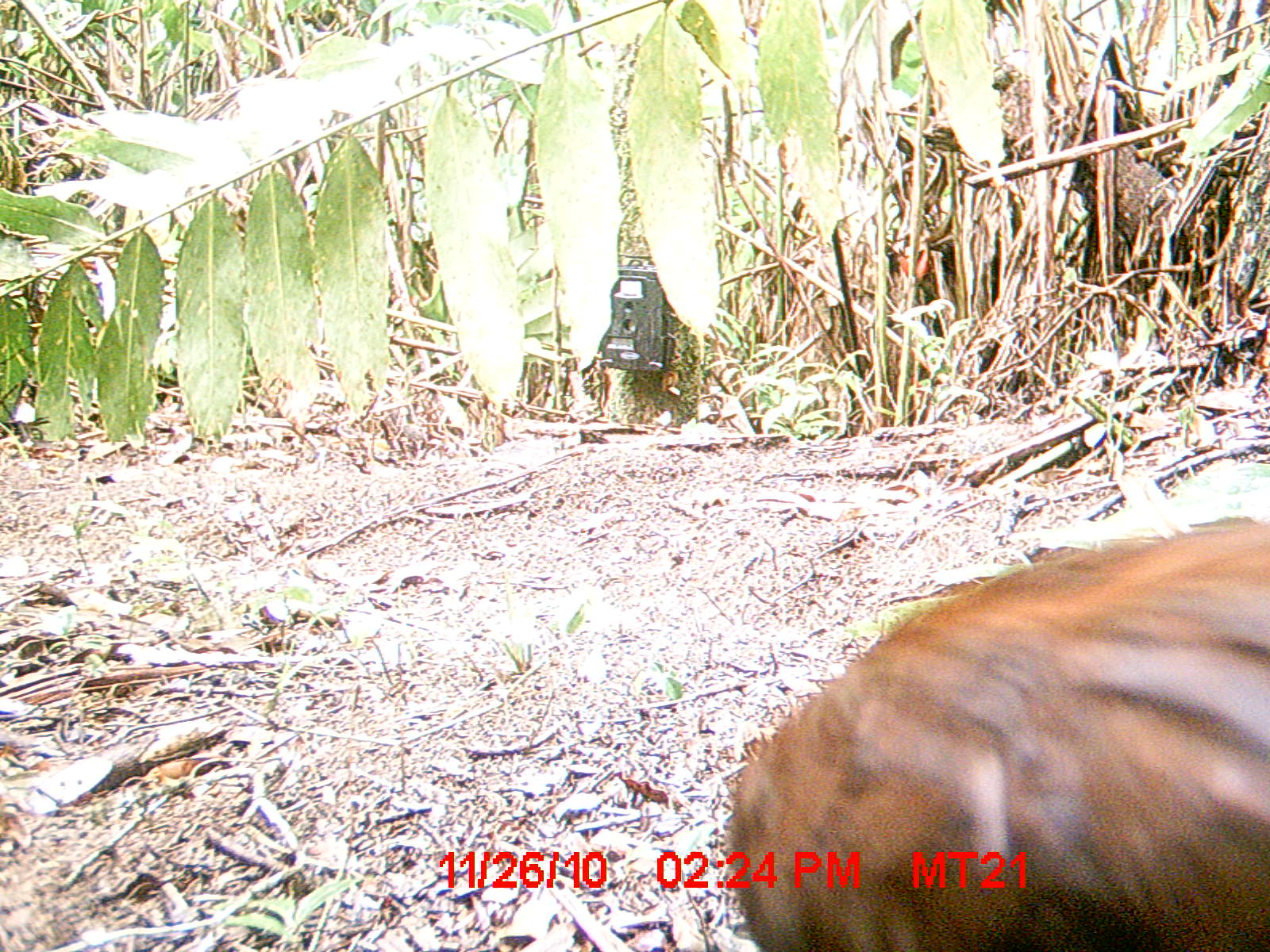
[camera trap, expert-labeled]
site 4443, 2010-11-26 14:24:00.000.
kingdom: Animalia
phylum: Chordata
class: Aves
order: Pelecaniformes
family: Threskiornithidae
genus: Lophotibis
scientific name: Lophotibis cristata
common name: madagascan ibis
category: lophotibis cristataa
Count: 1.